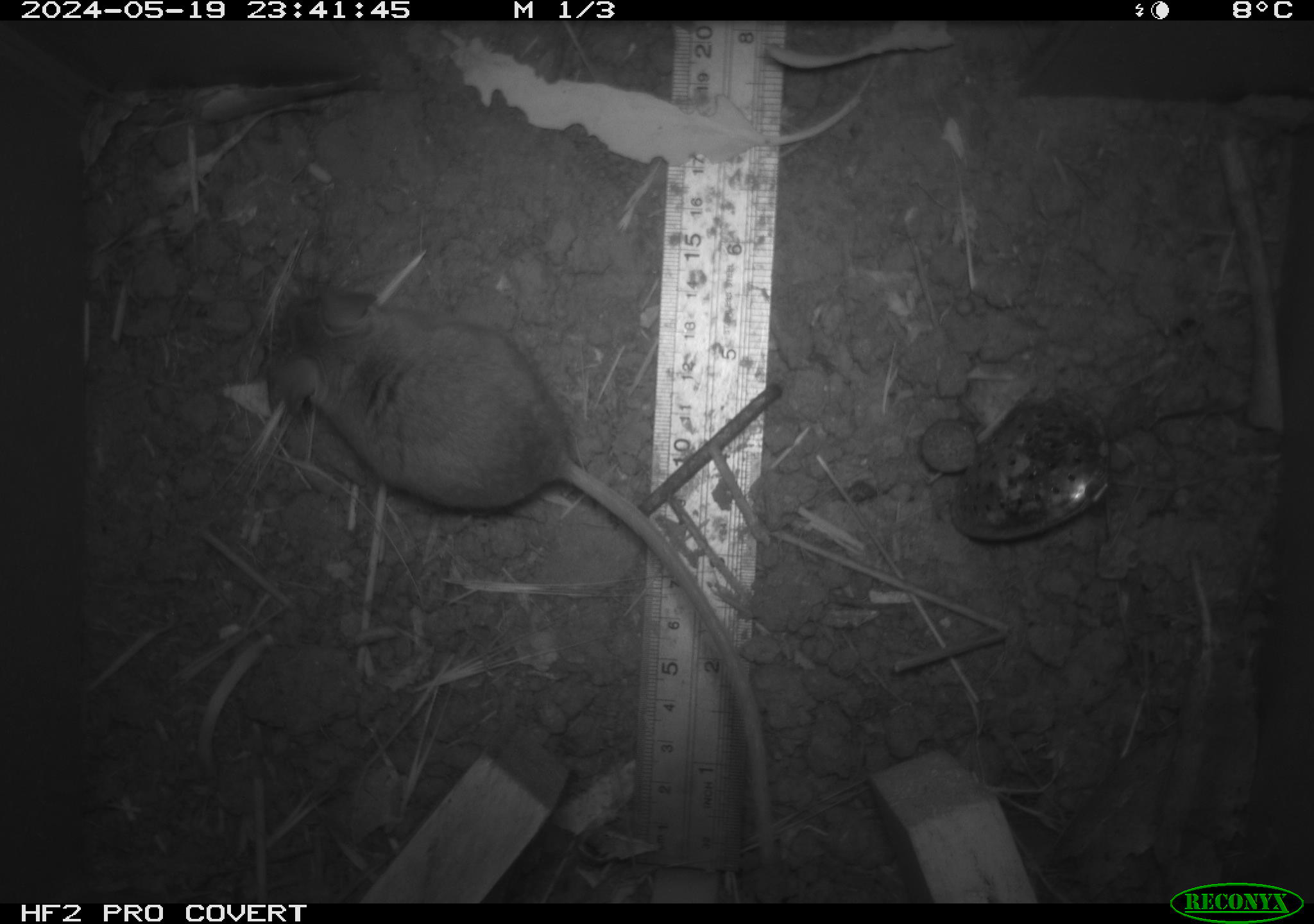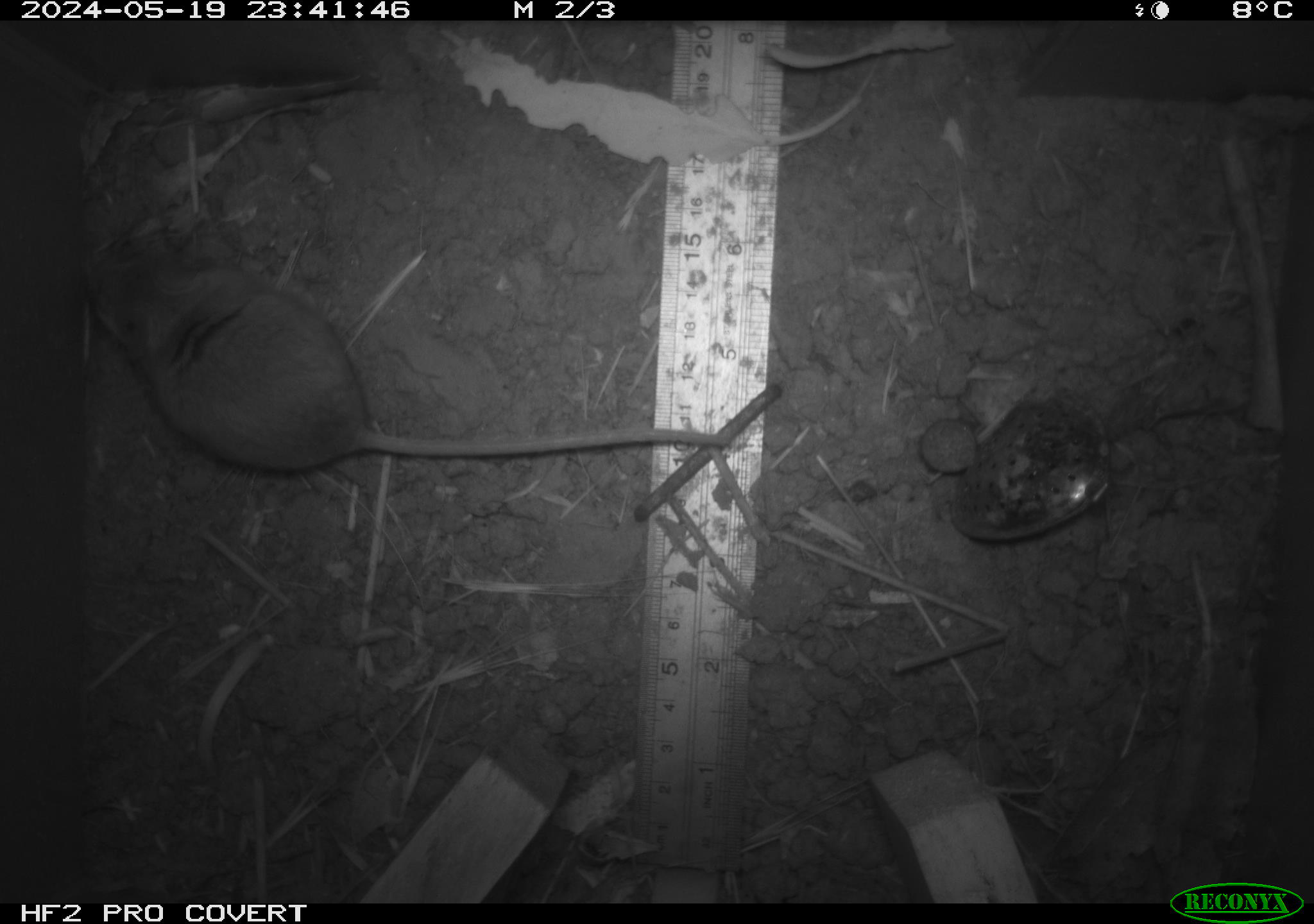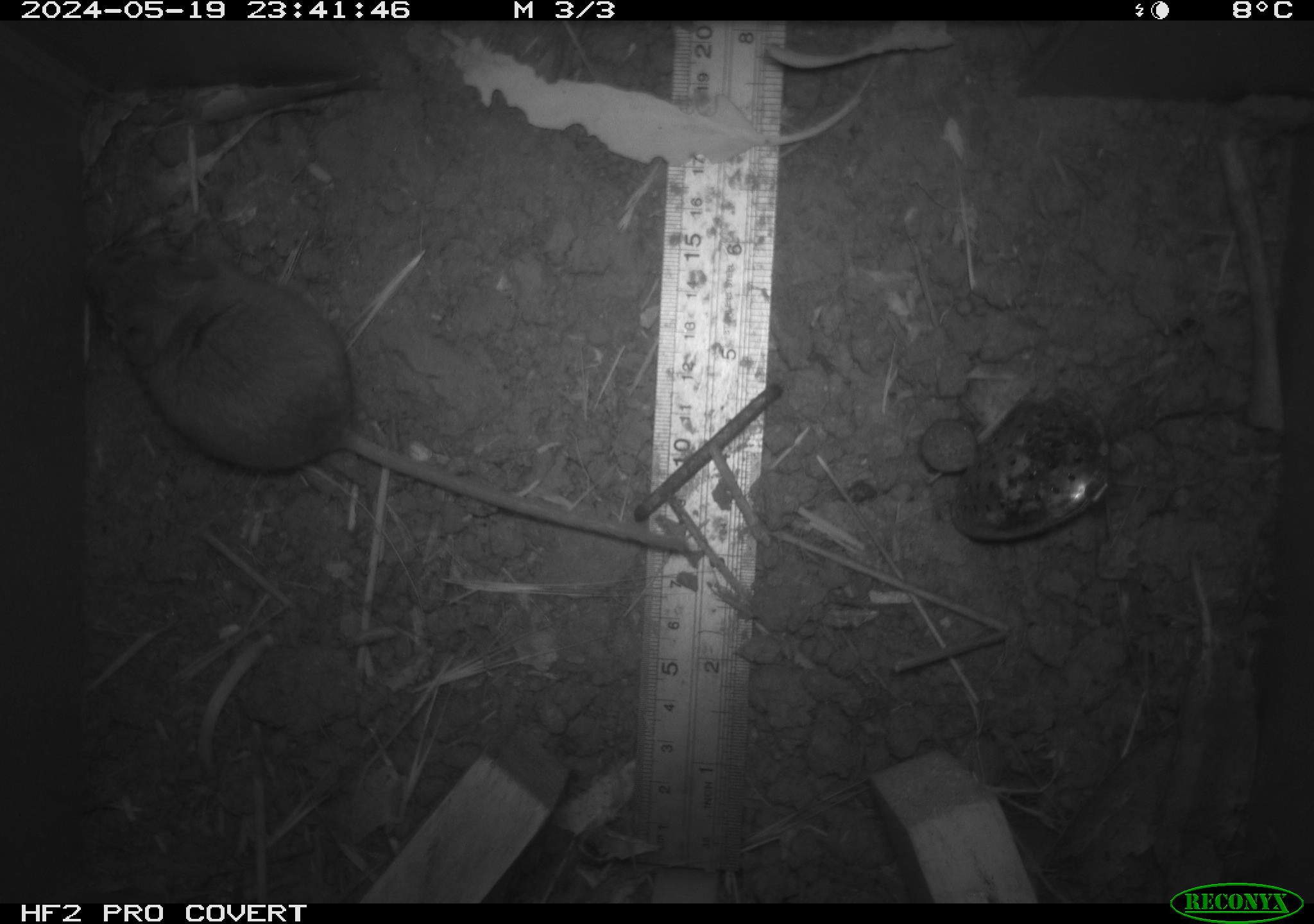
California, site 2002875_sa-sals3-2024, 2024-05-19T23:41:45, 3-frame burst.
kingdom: Animalia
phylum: Chordata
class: Mammalia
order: Rodentia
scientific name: Rodentia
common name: rodent